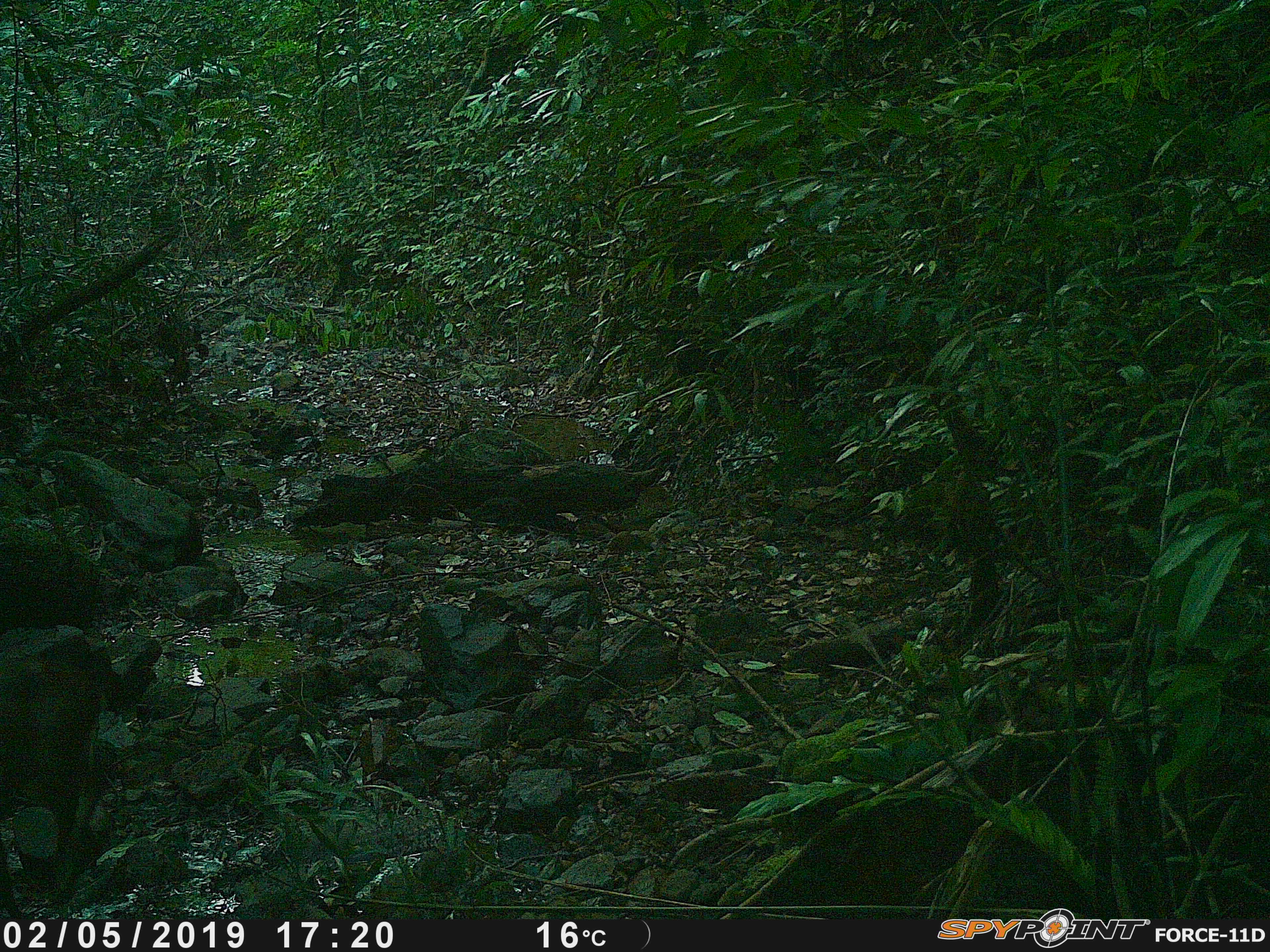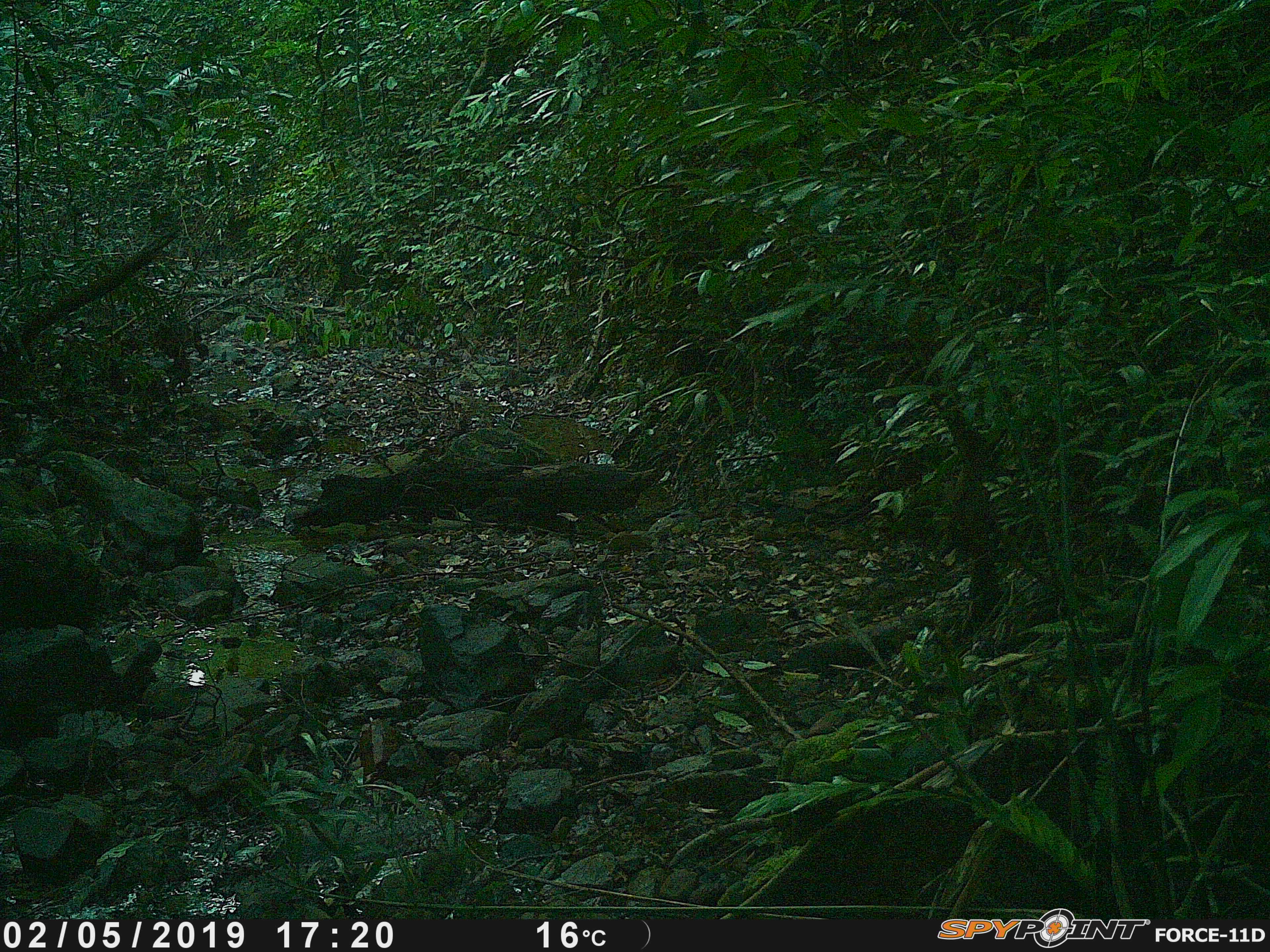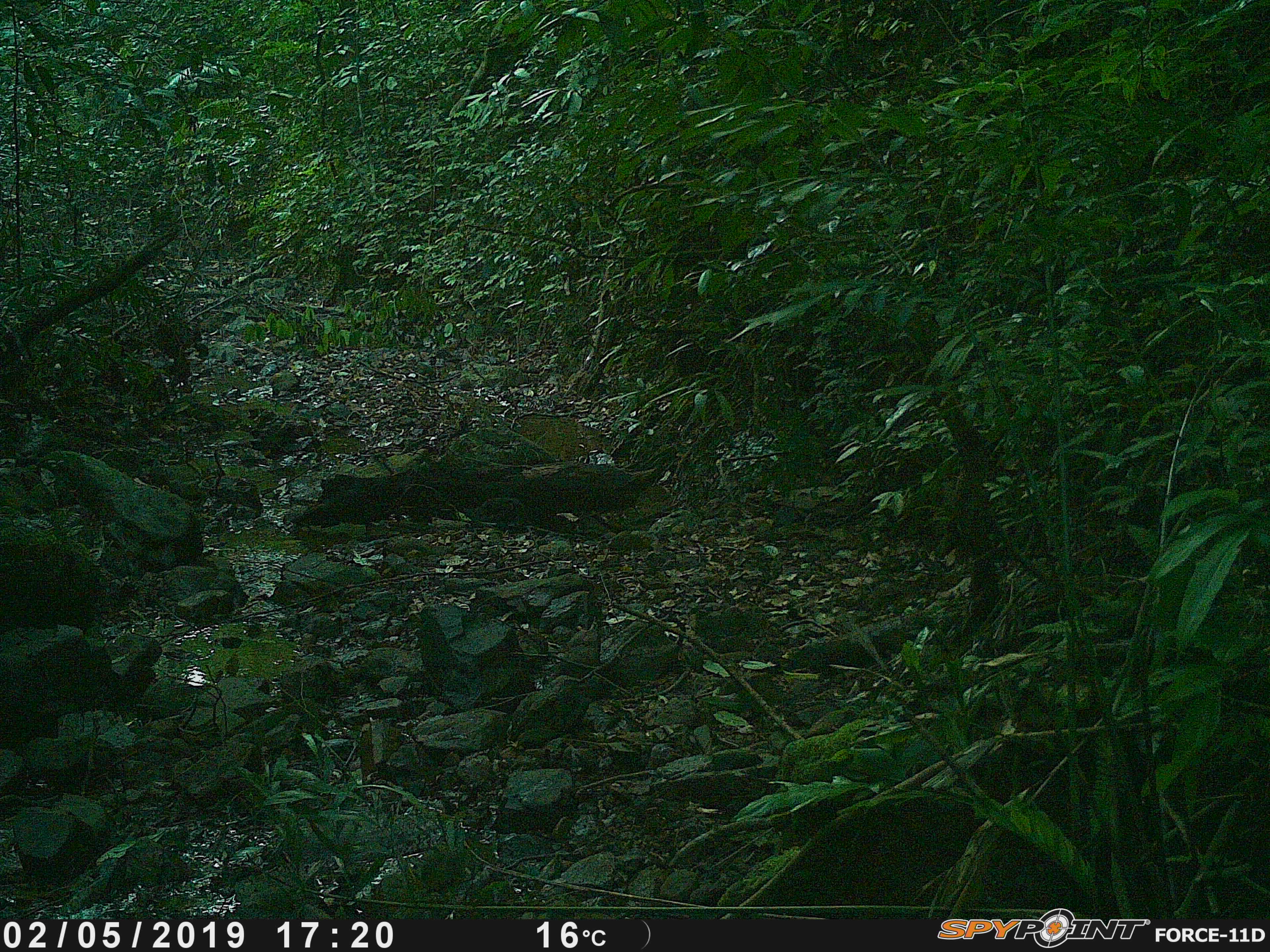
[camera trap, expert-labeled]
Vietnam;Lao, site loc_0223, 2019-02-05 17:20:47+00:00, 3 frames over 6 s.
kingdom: Animalia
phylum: Chordata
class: Mammalia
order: Artiodactyla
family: Cervidae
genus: Muntiacus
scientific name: Muntiacus vuquangensis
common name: large-antlered muntjac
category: large antlered muntjac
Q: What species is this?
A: Large antlered muntjac (large-antlered muntjac) (Muntiacus vuquangensis).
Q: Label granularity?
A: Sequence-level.